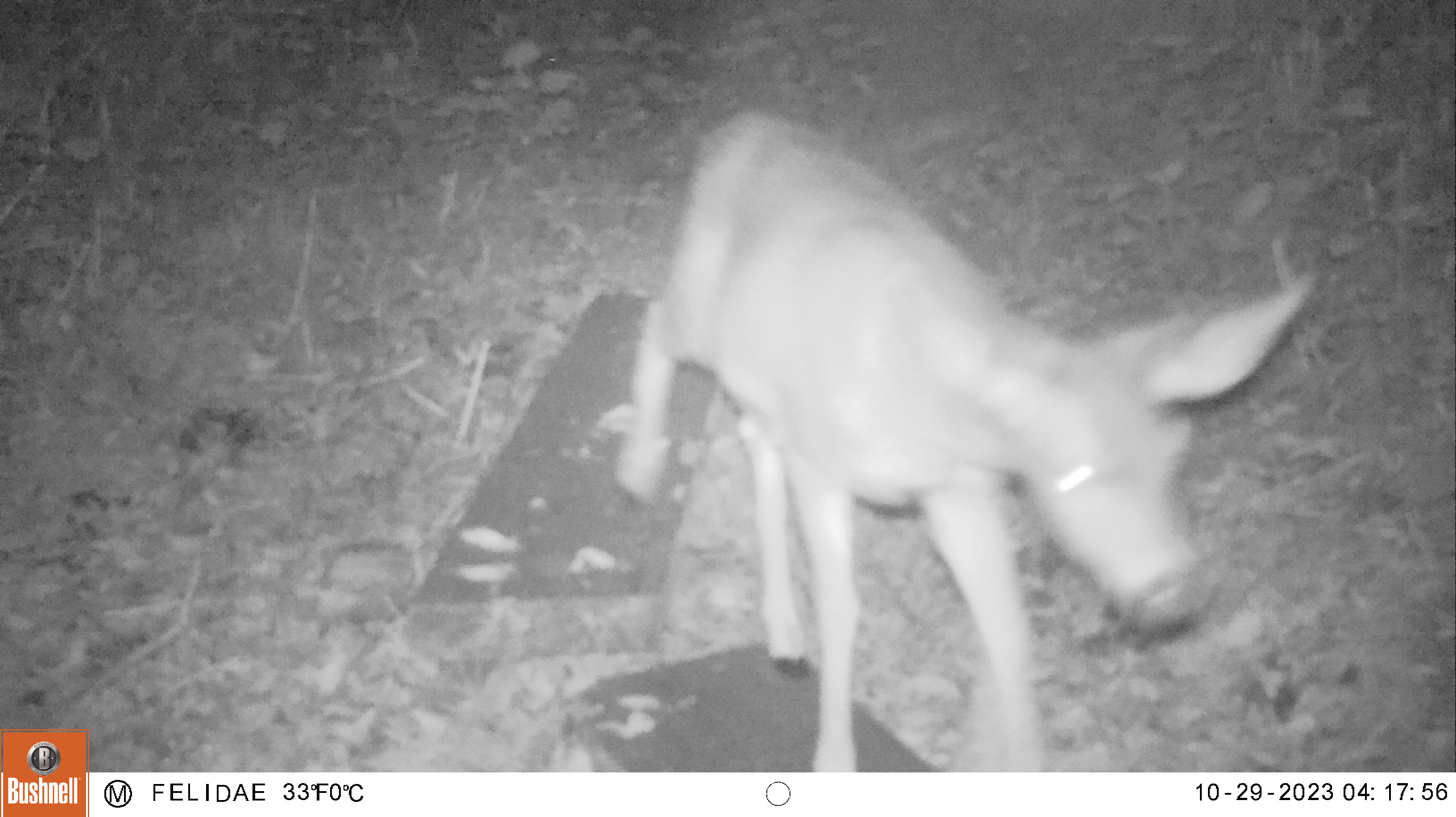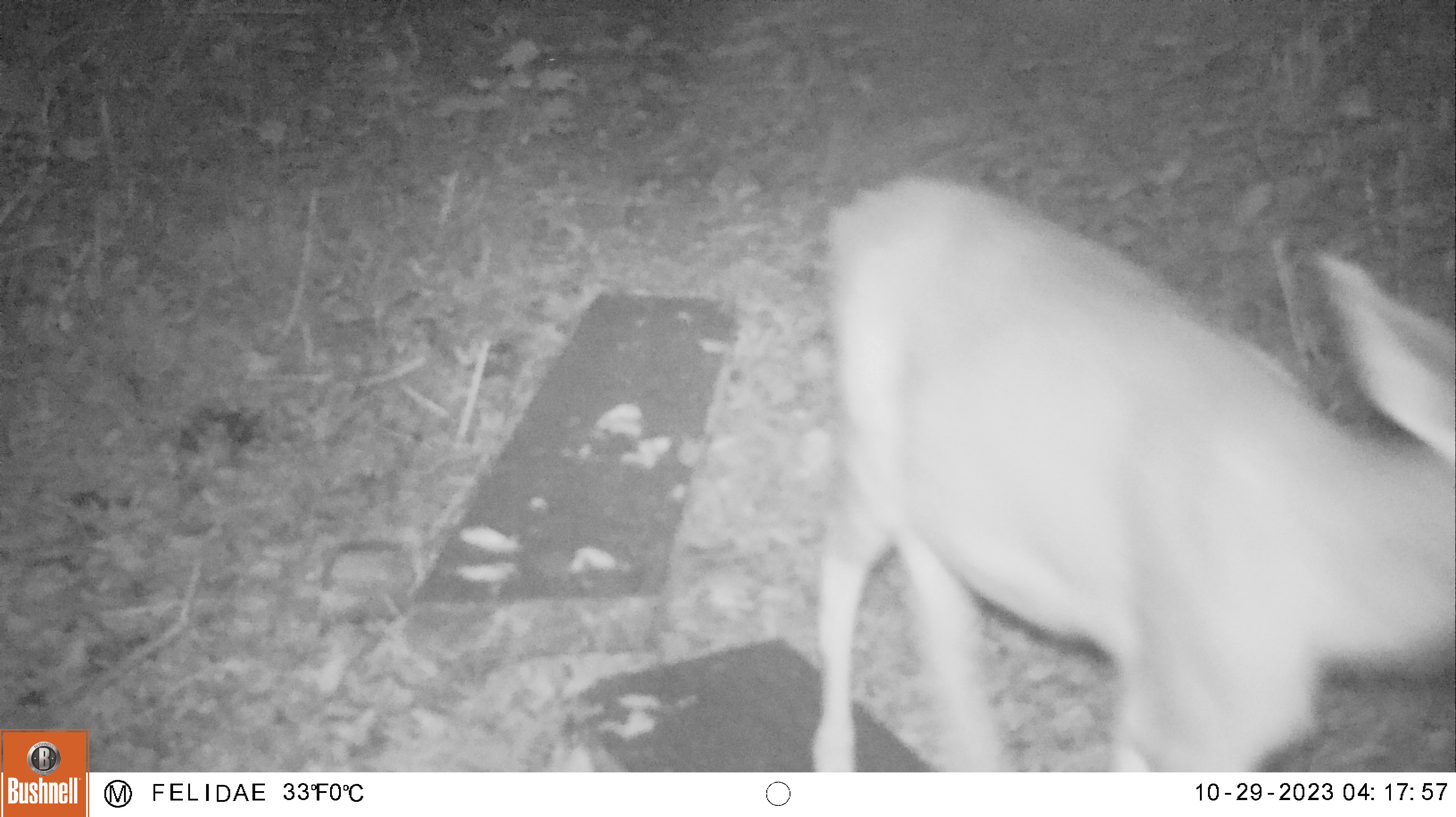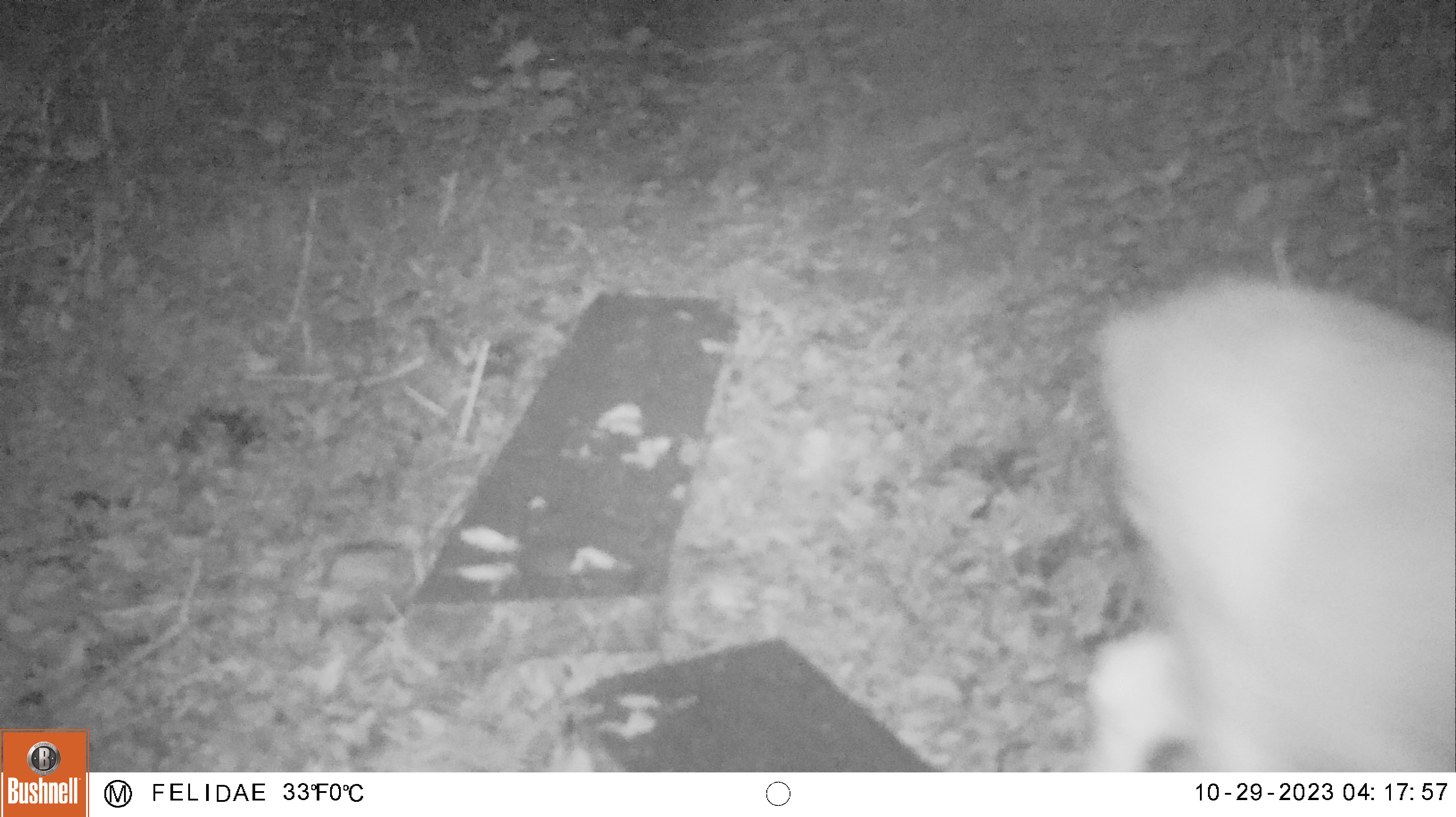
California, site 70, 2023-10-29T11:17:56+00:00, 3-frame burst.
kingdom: Animalia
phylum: Chordata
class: Mammalia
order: Artiodactyla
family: Cervidae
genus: Odocoileus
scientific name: Odocoileus hemionus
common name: mule deer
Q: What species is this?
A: Mule deer (Odocoileus hemionus).